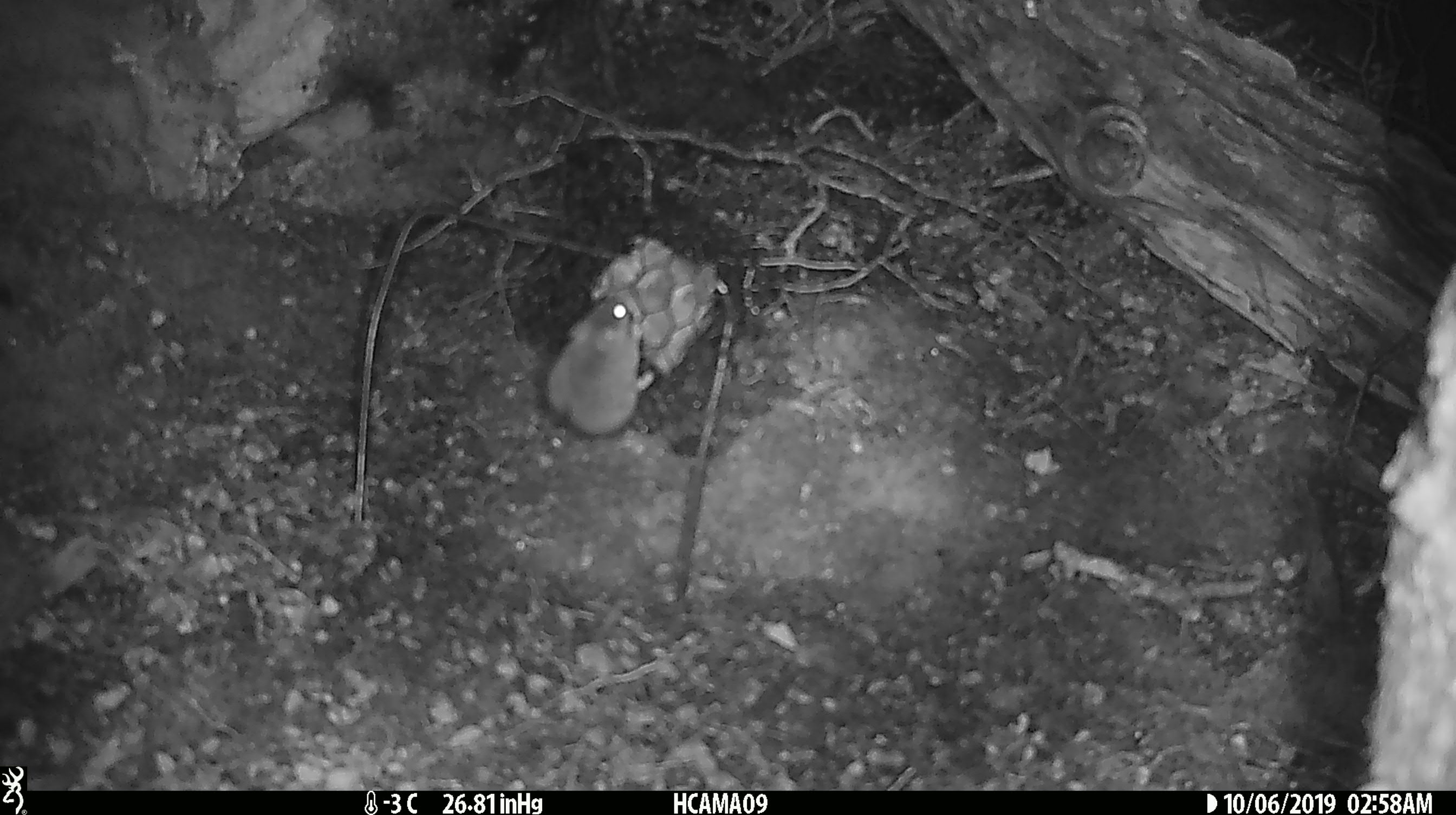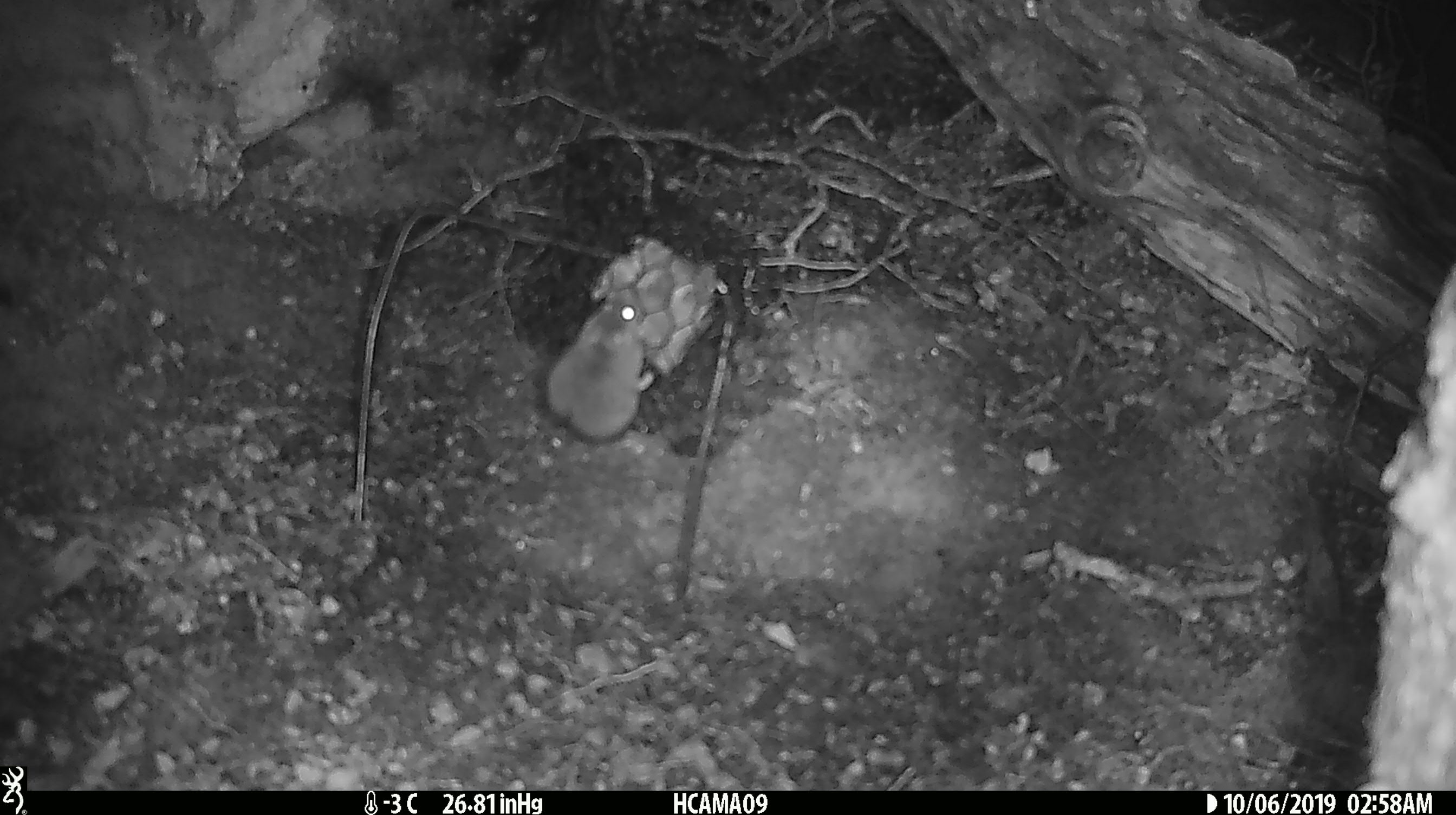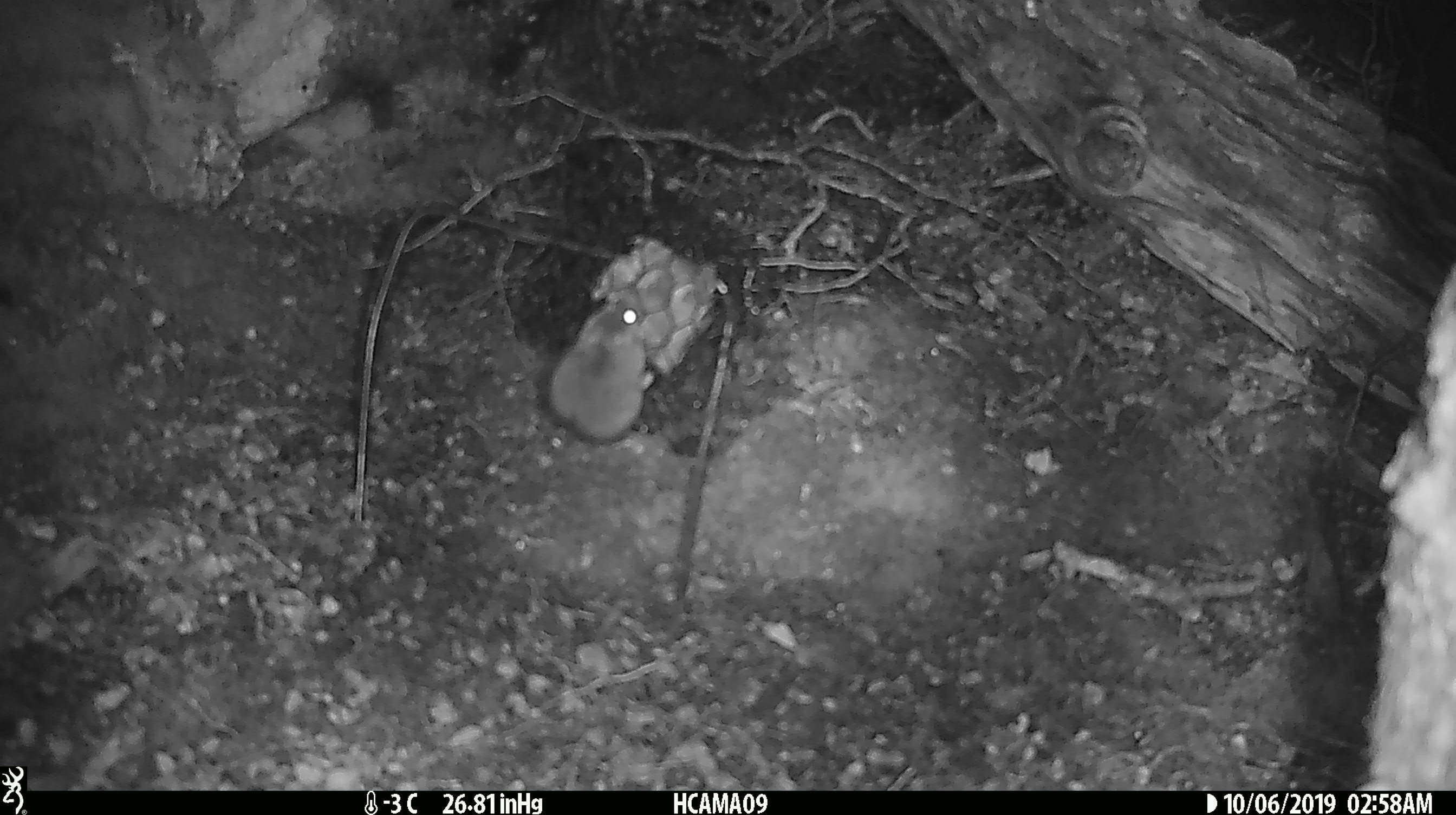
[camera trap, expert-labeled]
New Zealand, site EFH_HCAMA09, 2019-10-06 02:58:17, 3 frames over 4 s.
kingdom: Animalia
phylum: Chordata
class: Mammalia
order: Rodentia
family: Muridae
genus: Mus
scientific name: Mus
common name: mouse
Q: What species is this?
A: Mouse (Mus).